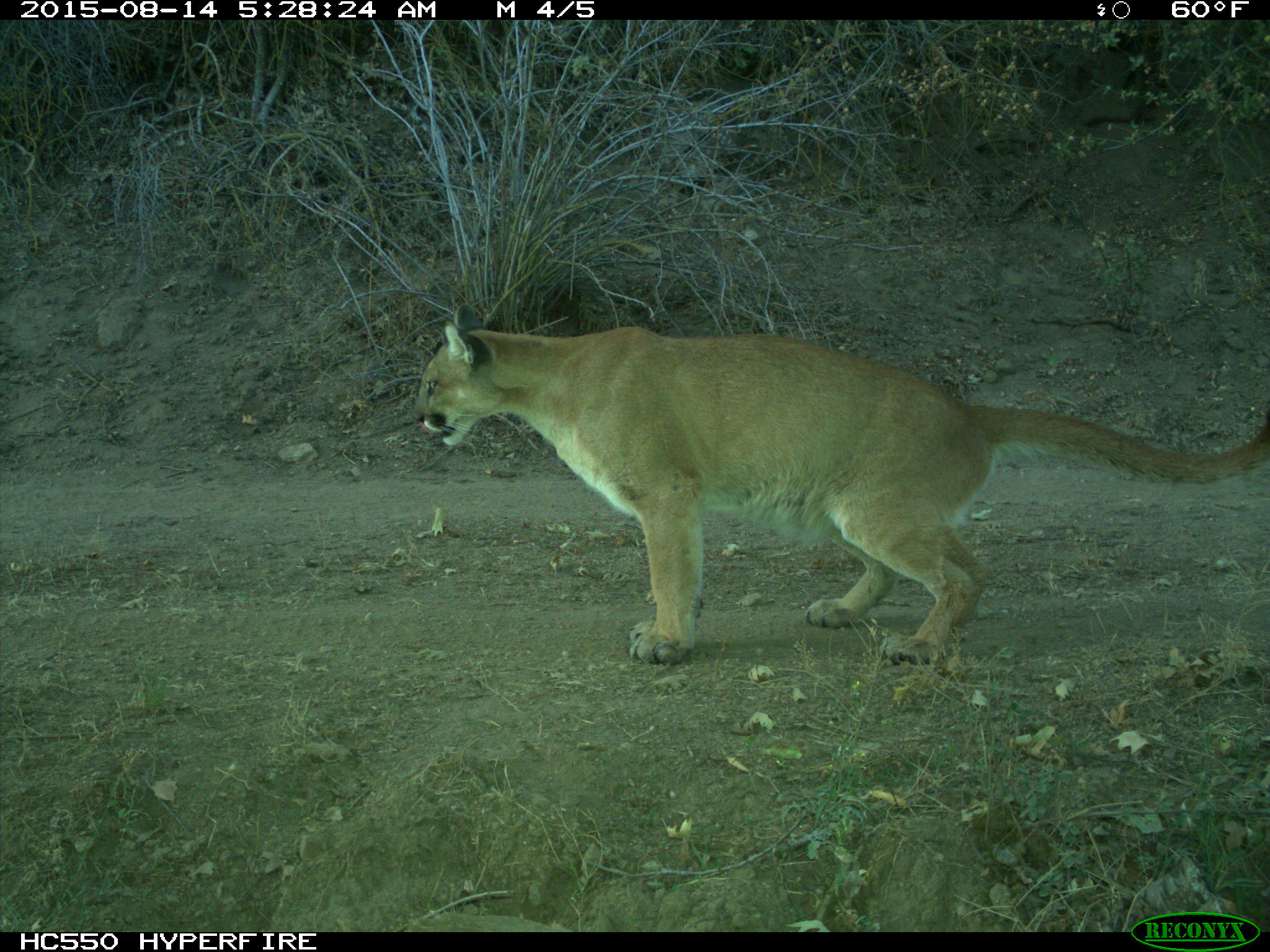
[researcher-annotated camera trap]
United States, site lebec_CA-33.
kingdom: Animalia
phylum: Chordata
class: Mammalia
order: Carnivora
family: Felidae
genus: Puma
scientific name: Puma concolor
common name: mountain lion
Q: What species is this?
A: Puma concolor (mountain lion).